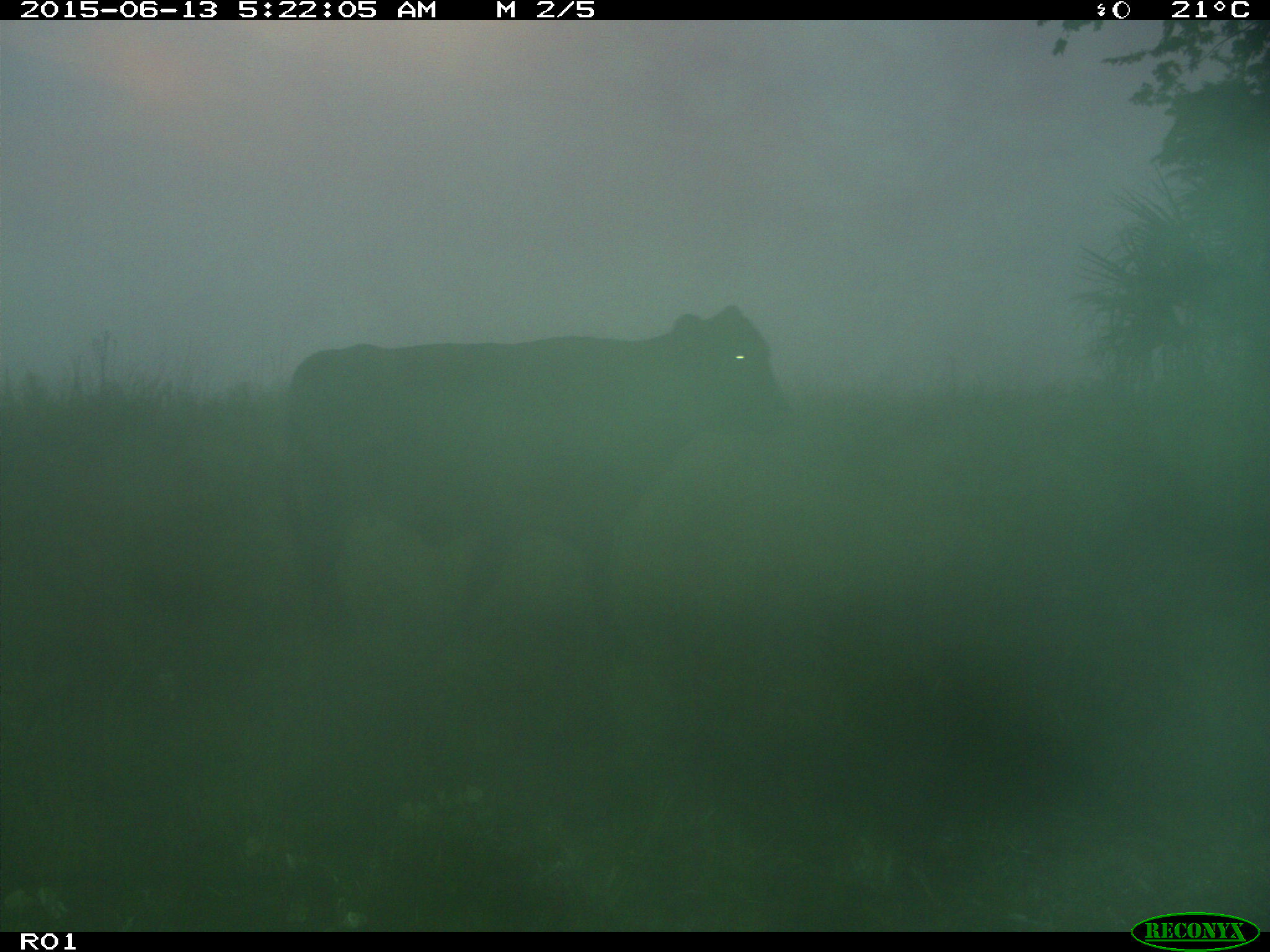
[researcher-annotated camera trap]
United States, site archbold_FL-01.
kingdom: Animalia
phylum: Chordata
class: Mammalia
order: Artiodactyla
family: Bovidae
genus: Bos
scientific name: Bos taurus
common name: domestic cow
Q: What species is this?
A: Bos taurus (domestic cow).